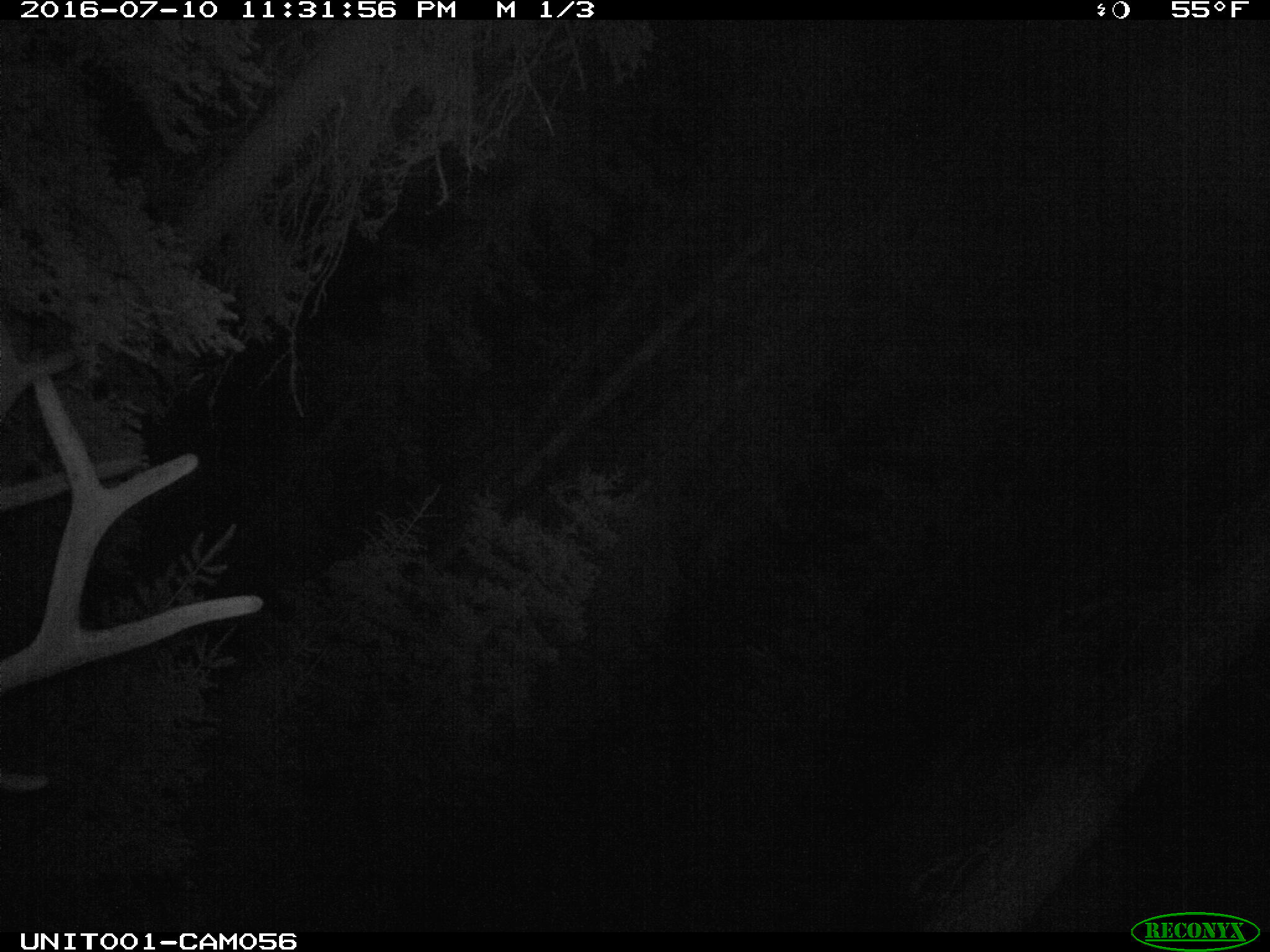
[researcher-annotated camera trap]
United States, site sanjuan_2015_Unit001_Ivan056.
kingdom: Animalia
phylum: Chordata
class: Mammalia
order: Artiodactyla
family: Cervidae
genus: Cervus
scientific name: Cervus elaphus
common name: red deer